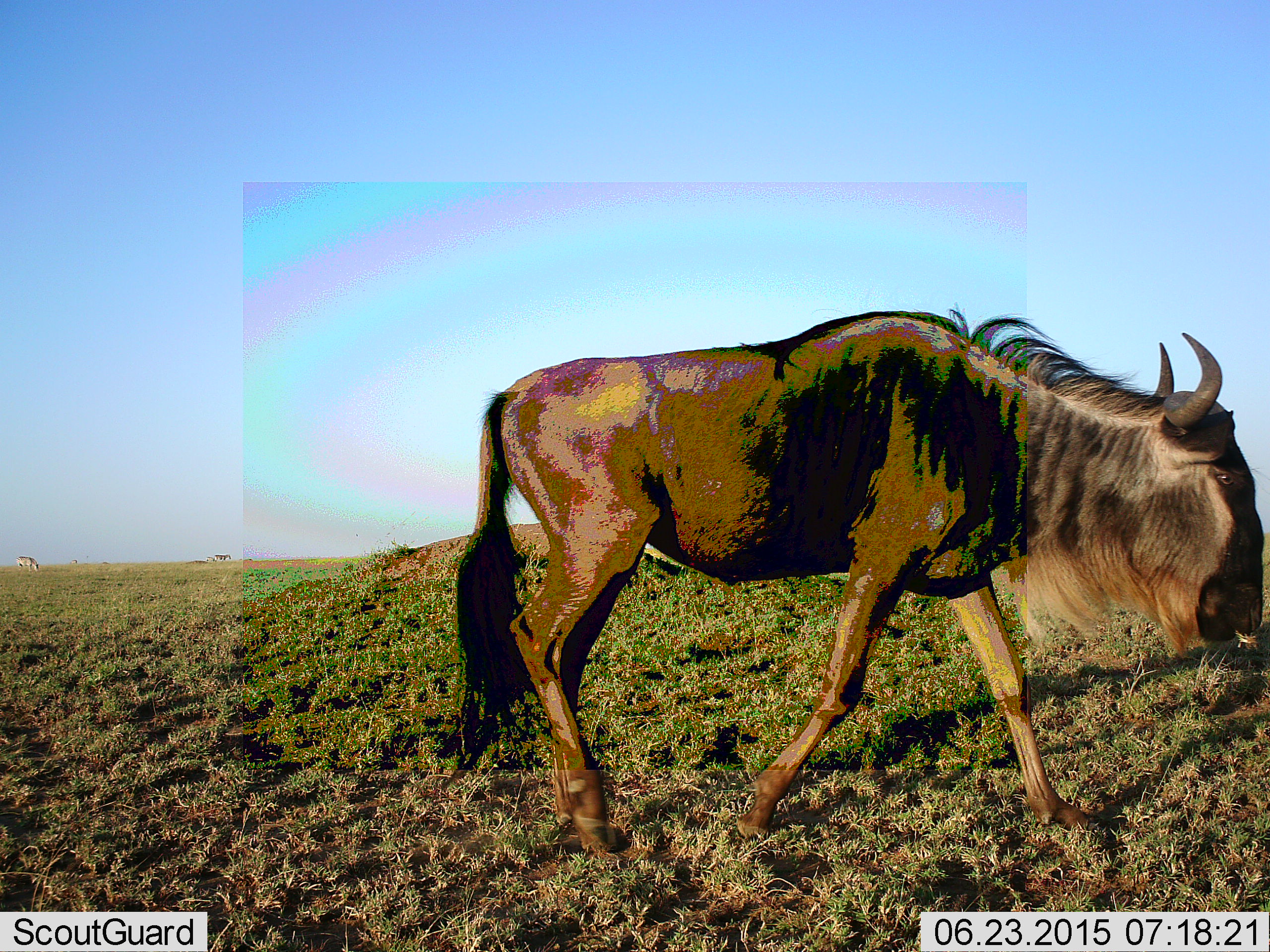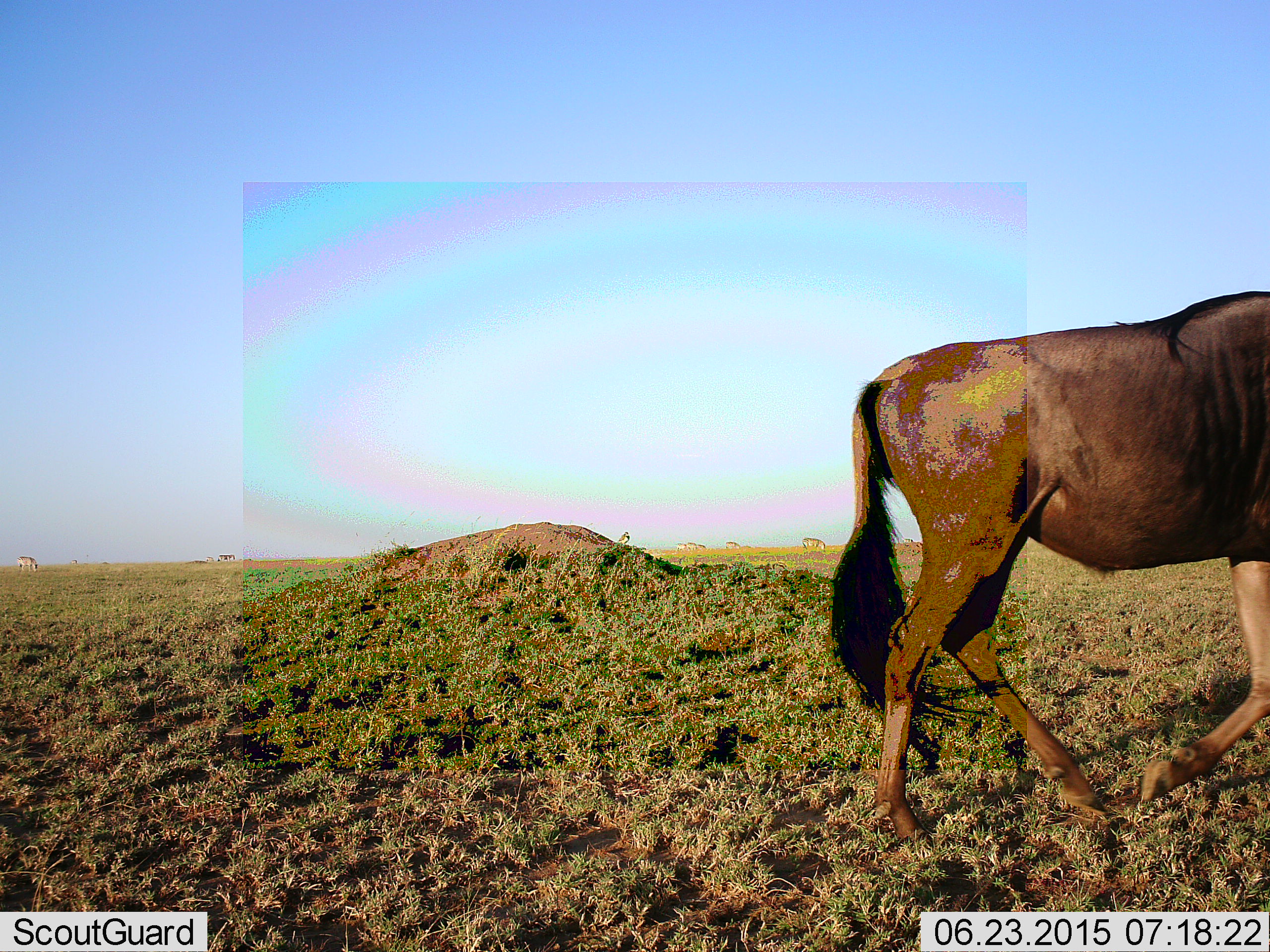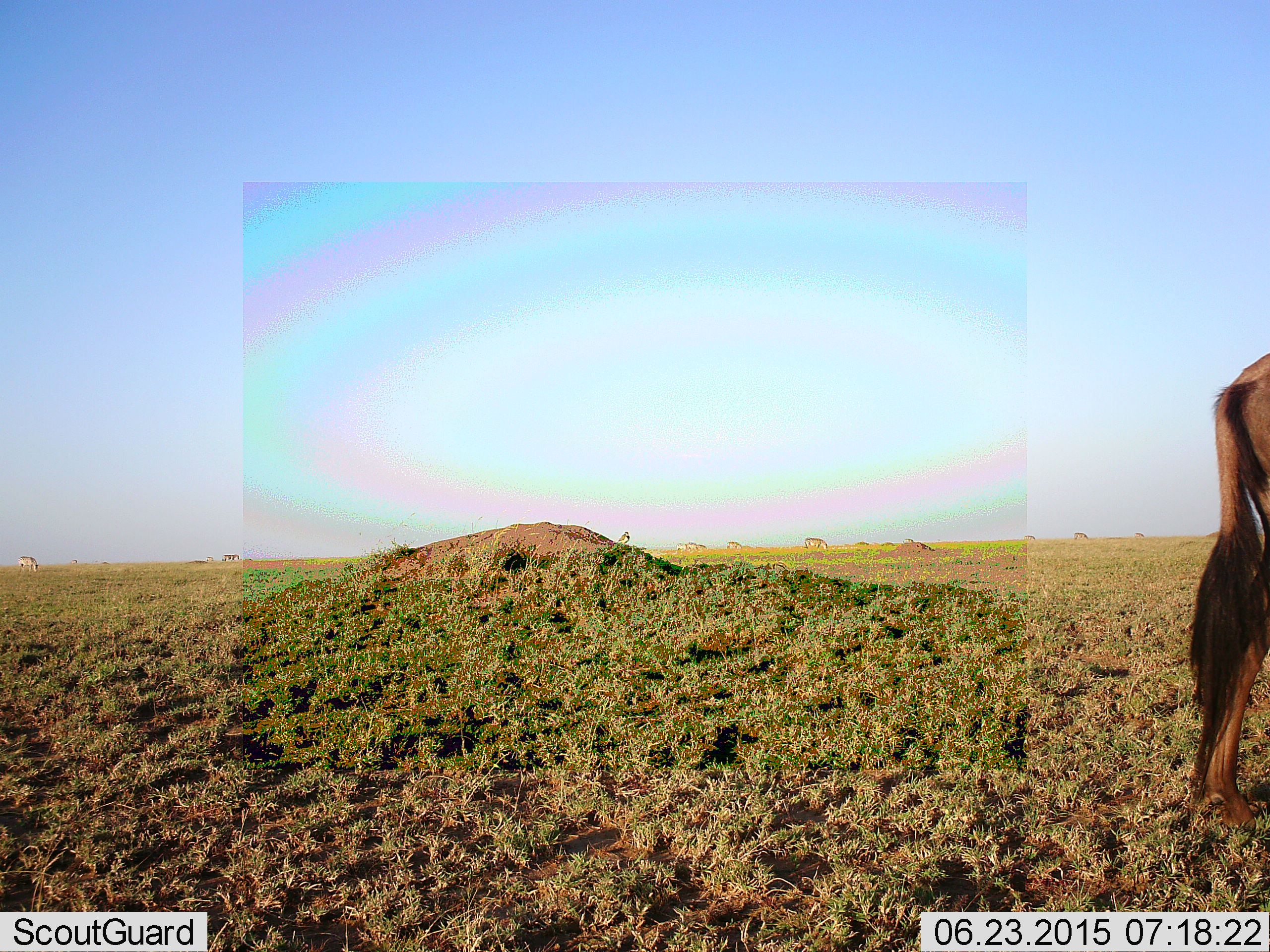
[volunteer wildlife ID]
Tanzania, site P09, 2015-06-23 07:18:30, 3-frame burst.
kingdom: Animalia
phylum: Chordata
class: Mammalia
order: Artiodactyla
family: Bovidae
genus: Connochaetes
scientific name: Connochaetes taurinus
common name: blue wildebeest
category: wildebeest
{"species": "wildebeest (blue wildebeest) (Connochaetes taurinus)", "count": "1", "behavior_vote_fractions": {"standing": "9%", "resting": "0%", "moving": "100%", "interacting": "0%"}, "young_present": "0%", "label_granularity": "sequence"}